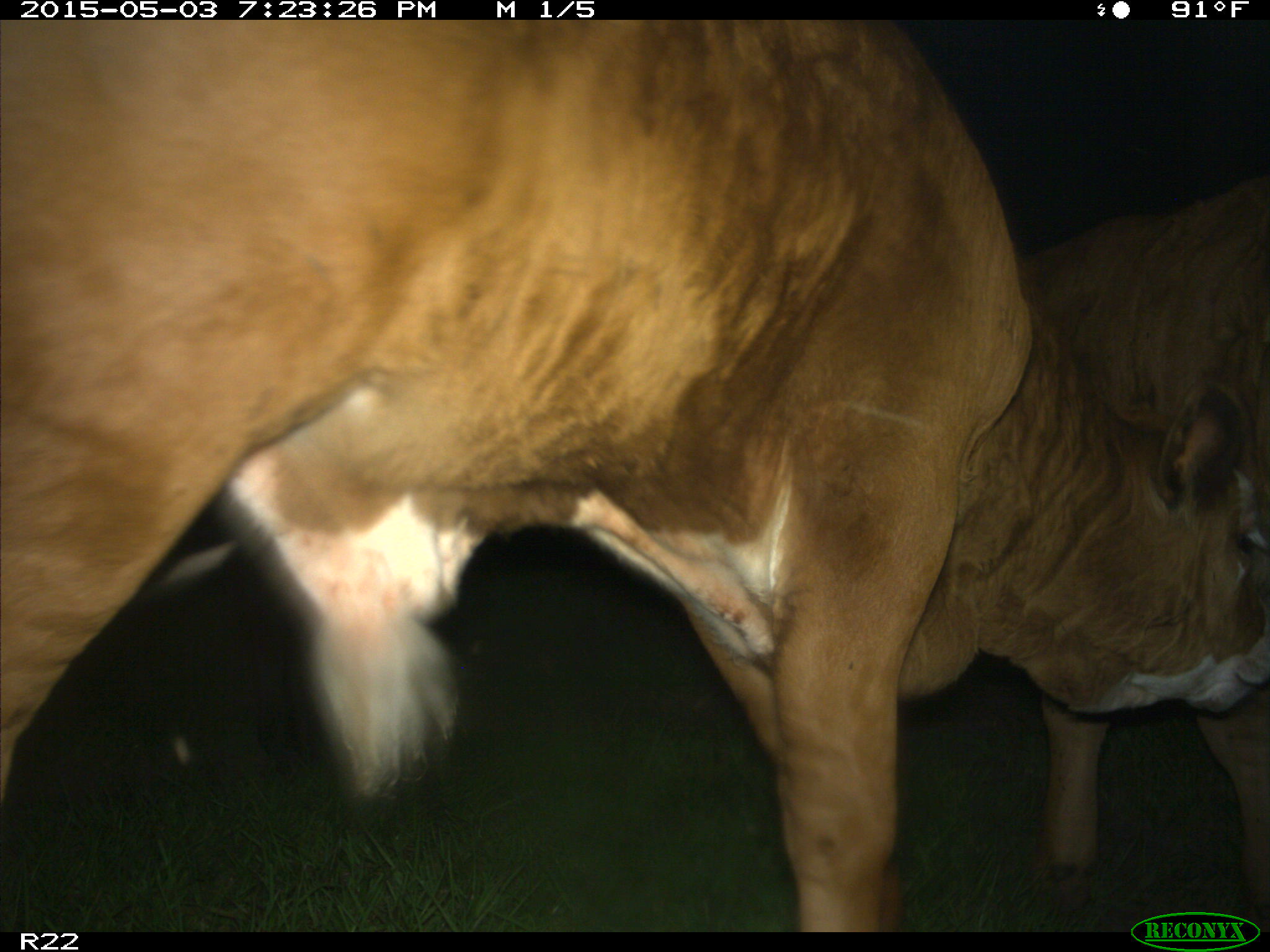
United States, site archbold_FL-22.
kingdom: Animalia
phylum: Chordata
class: Mammalia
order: Artiodactyla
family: Bovidae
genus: Bos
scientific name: Bos taurus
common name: domestic cow